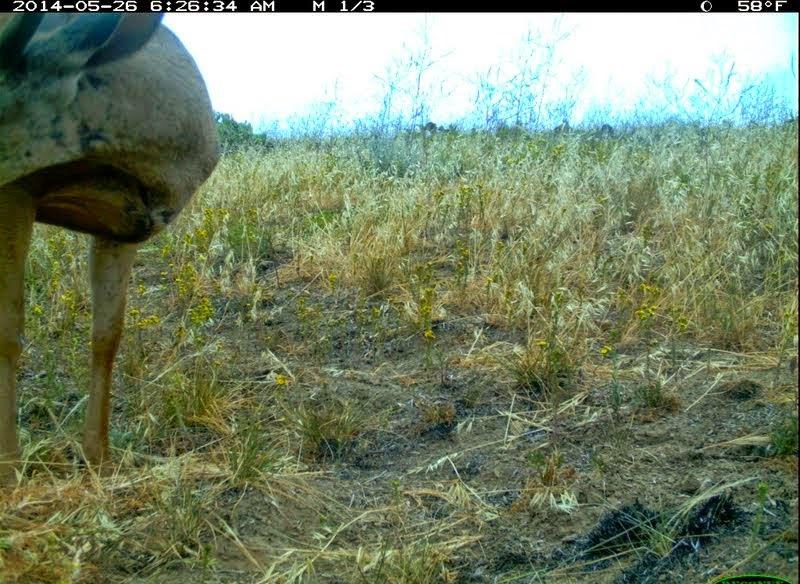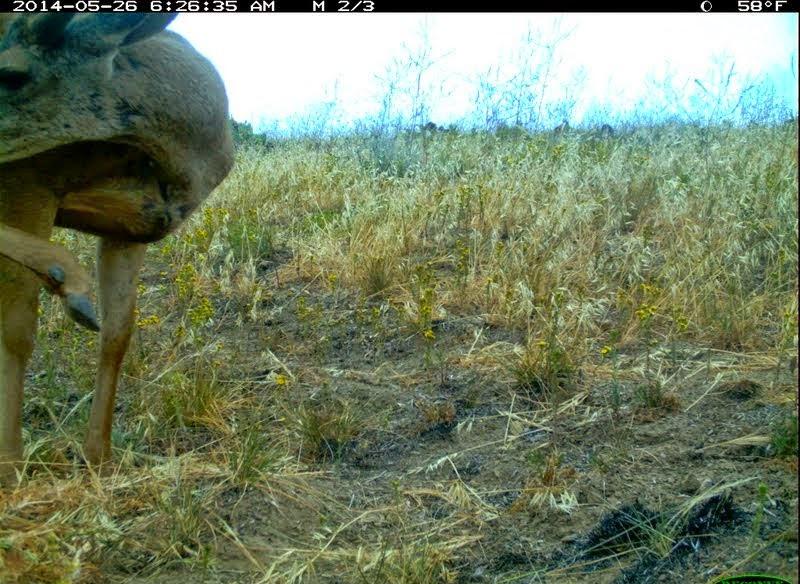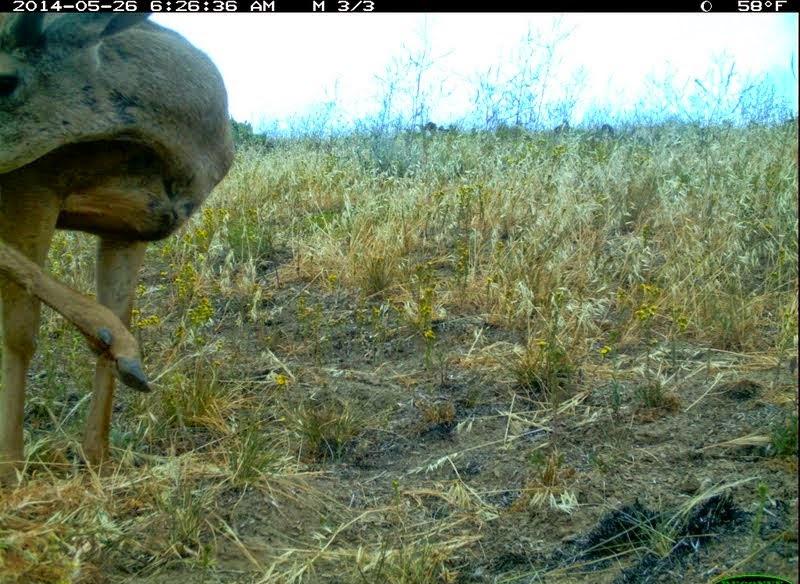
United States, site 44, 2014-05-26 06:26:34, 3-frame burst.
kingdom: Animalia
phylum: Chordata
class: Mammalia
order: Artiodactyla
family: Cervidae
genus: Odocoileus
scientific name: Odocoileus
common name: deer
Deer (Odocoileus).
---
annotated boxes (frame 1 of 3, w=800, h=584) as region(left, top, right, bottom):
deer: region(1, 12, 225, 523)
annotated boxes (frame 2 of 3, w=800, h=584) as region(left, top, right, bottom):
deer: region(1, 14, 237, 511)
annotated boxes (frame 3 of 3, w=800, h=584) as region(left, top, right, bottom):
deer: region(2, 12, 234, 510)